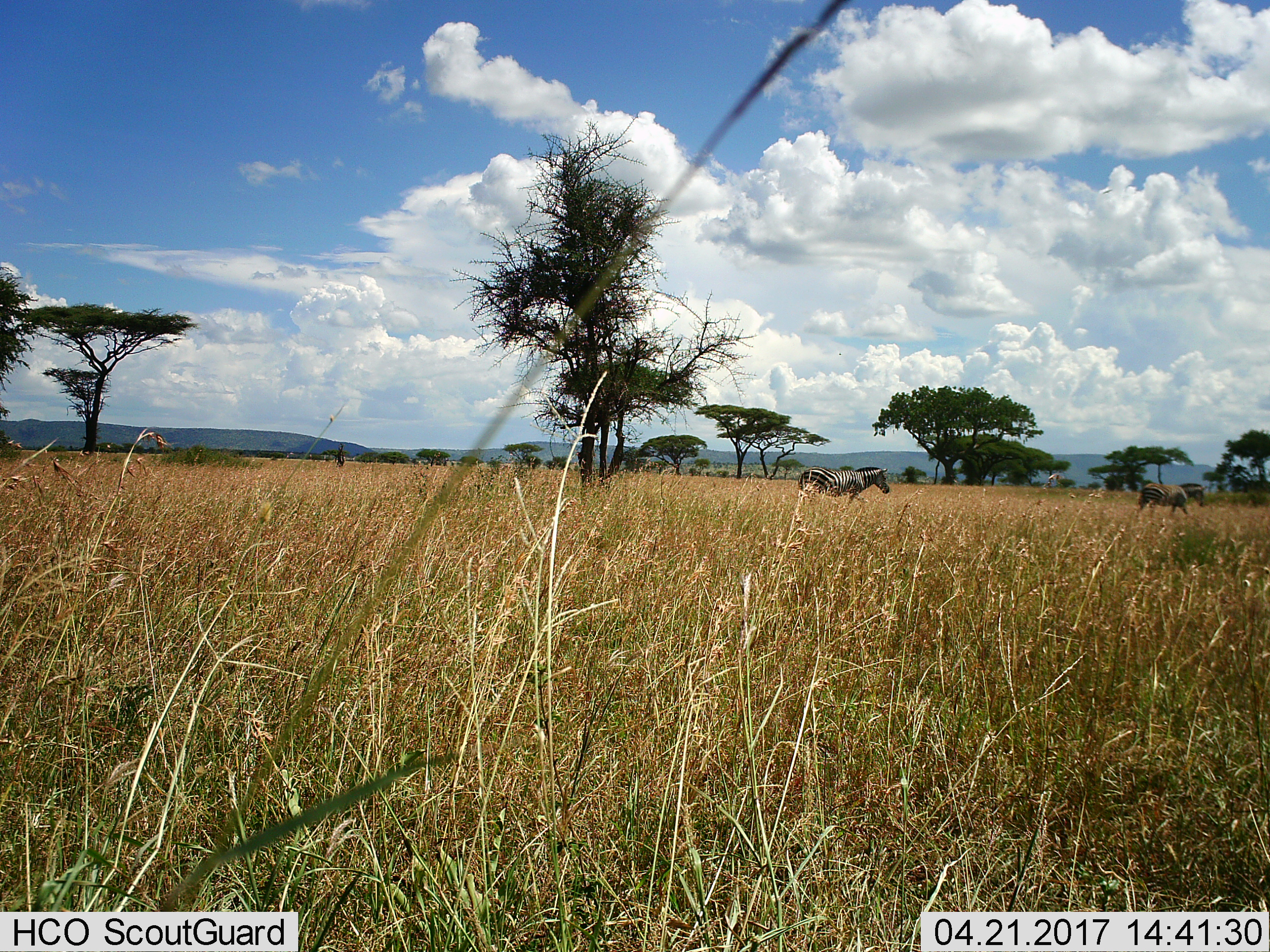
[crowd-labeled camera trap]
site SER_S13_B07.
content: unidentified animal